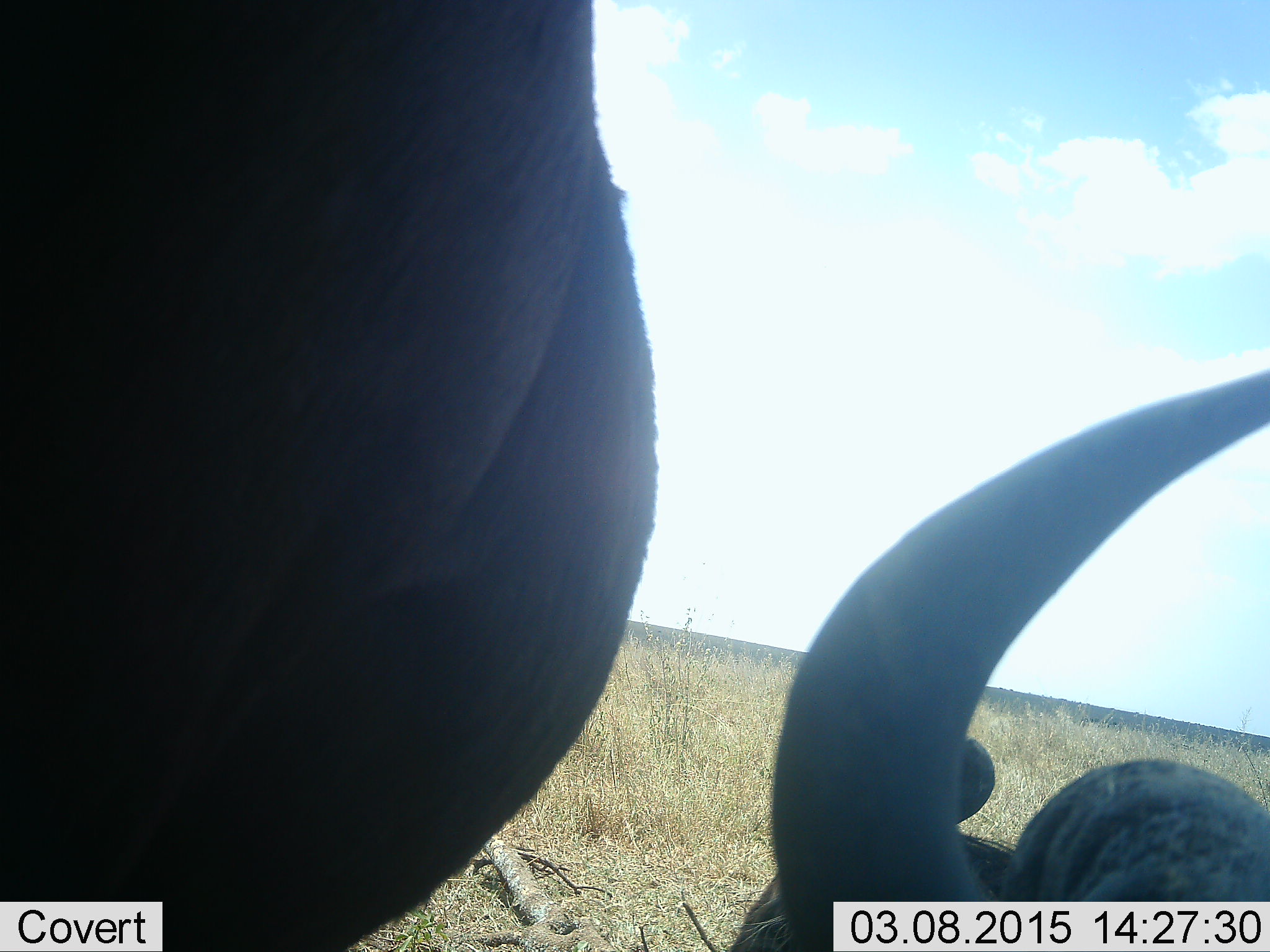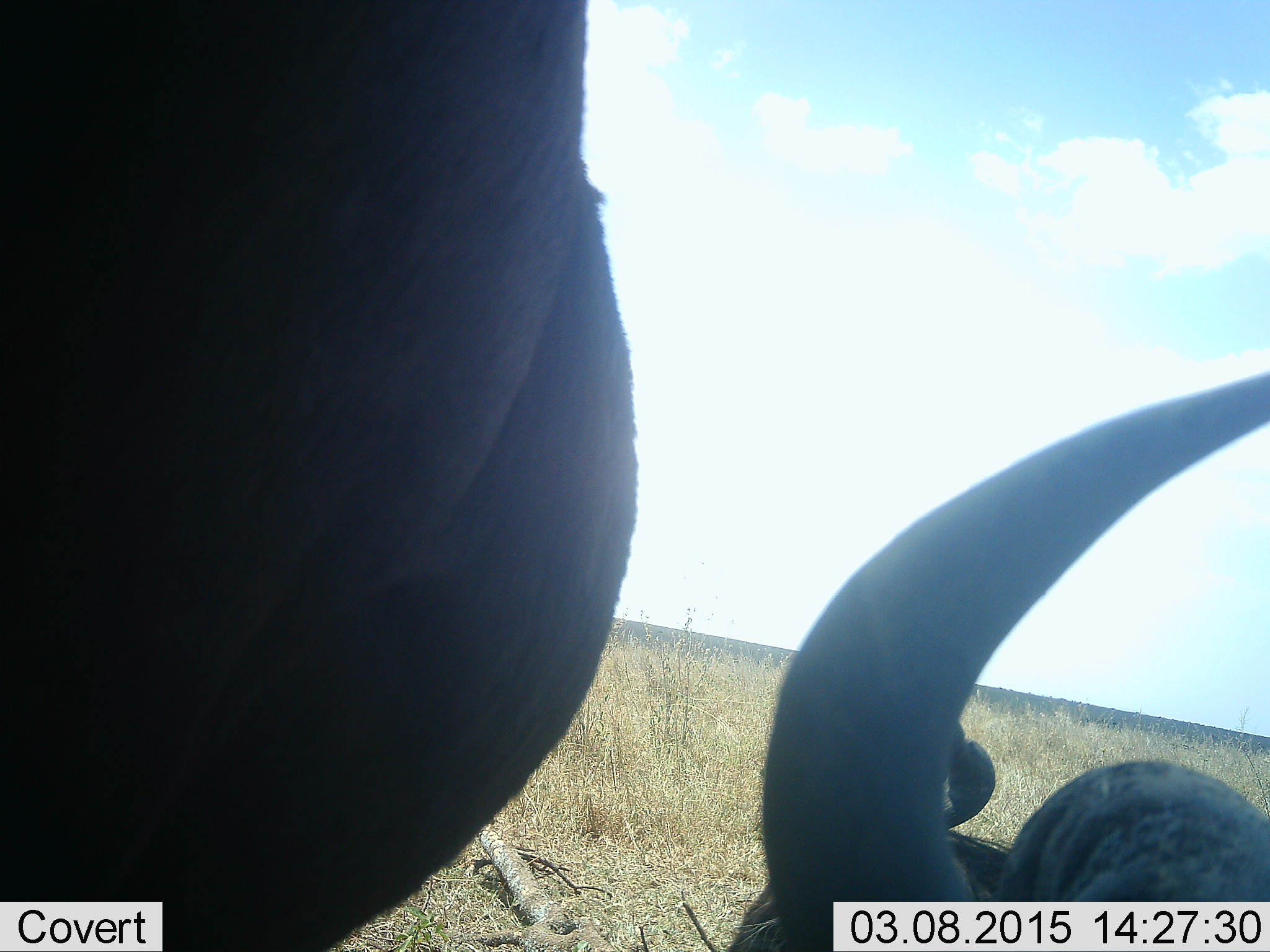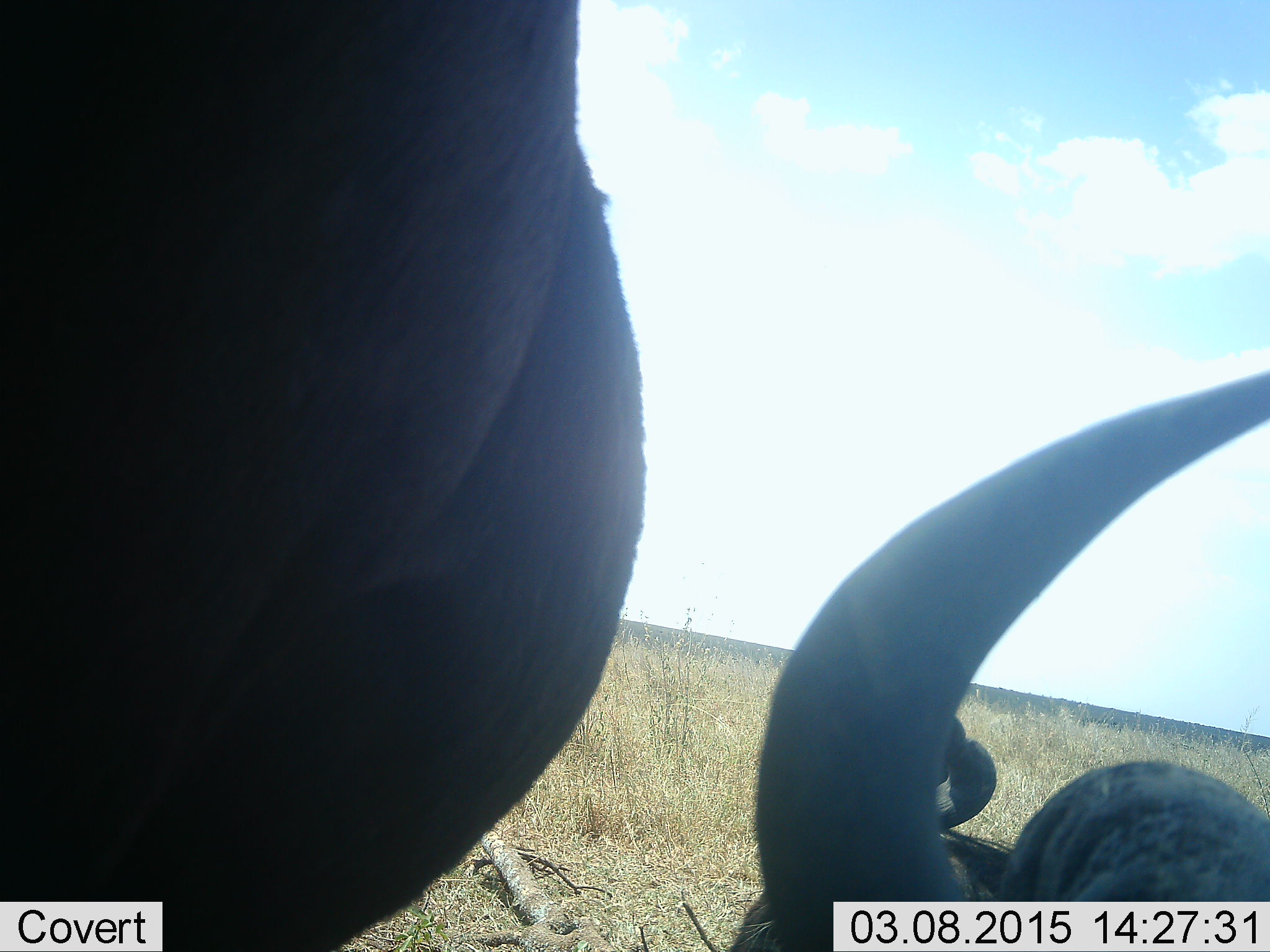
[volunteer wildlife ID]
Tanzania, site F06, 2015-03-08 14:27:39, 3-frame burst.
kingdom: Animalia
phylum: Chordata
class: Mammalia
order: Artiodactyla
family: Bovidae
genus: Connochaetes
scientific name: Connochaetes taurinus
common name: blue wildebeest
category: wildebeest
Wildebeest (blue wildebeest) (Connochaetes taurinus), count 2. Behavior (volunteer vote fractions): standing 60%, resting 70%, moving 0%, interacting 0%. Young present (vote fraction): 0%. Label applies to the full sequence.